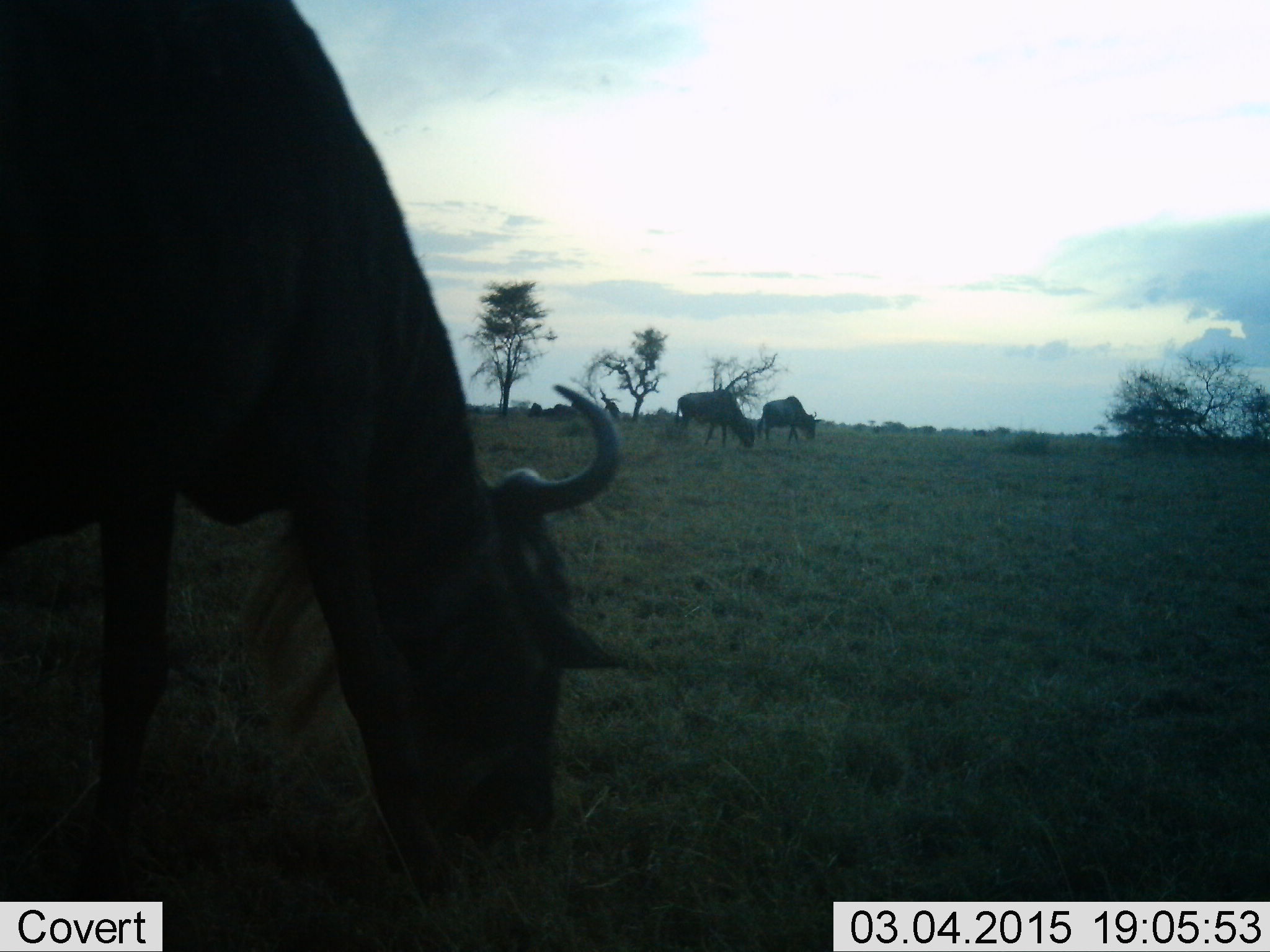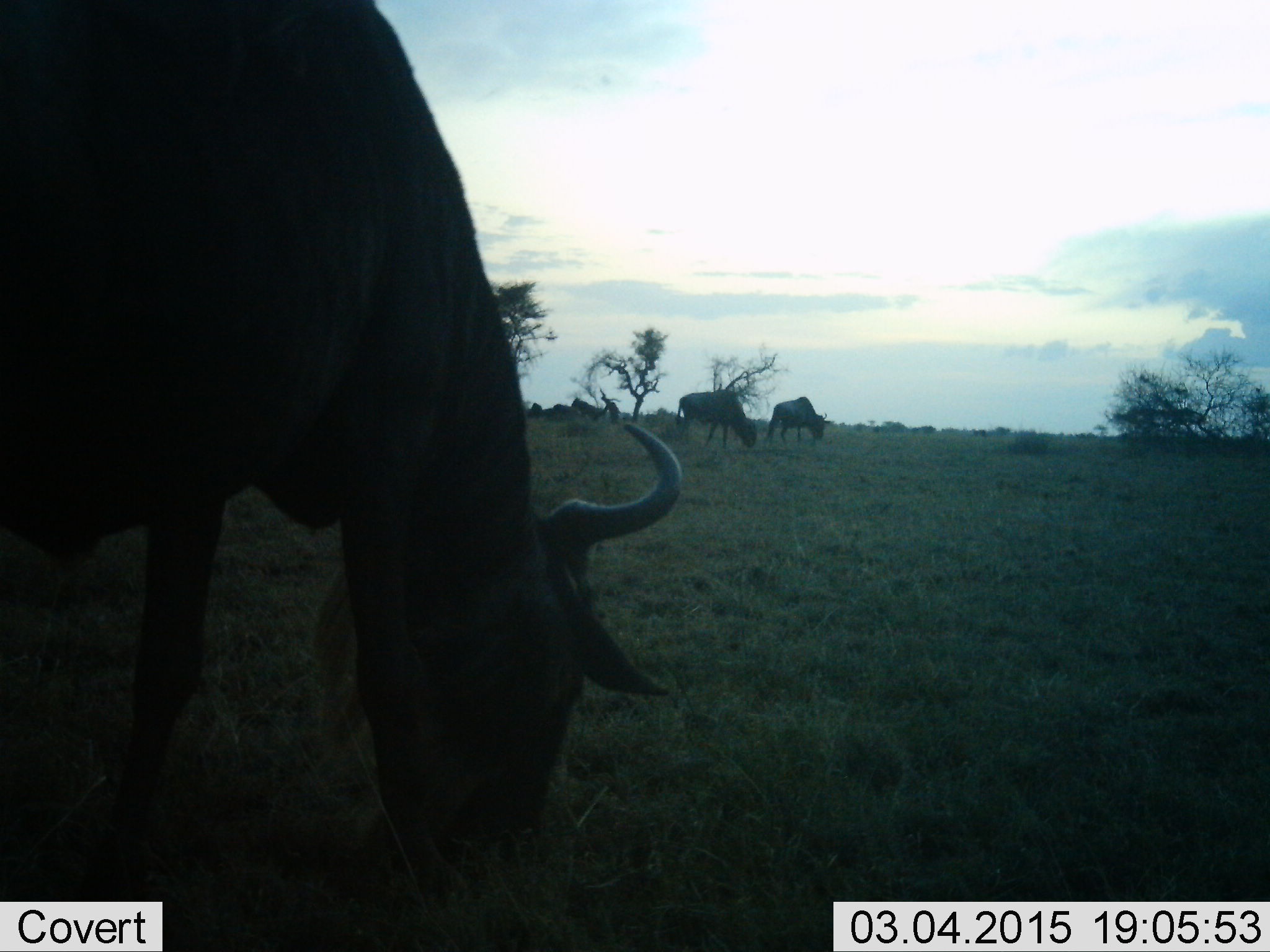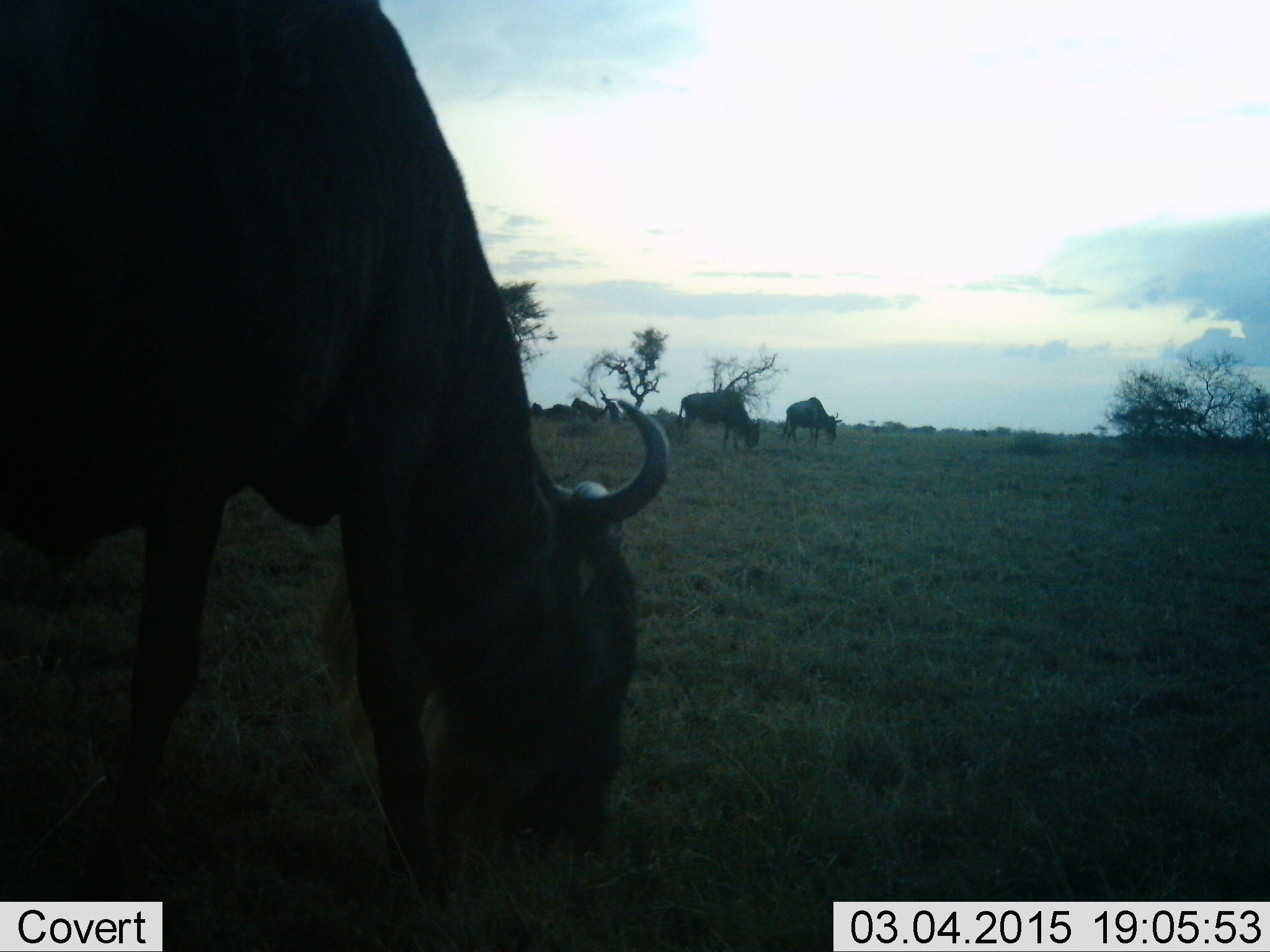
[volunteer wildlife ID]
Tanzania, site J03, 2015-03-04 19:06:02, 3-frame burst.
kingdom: Animalia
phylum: Chordata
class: Mammalia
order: Artiodactyla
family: Bovidae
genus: Connochaetes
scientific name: Connochaetes taurinus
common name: blue wildebeest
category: wildebeest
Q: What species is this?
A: Wildebeest (blue wildebeest) (Connochaetes taurinus).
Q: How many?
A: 3.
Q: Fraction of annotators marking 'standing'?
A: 10%.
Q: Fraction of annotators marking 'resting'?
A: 0%.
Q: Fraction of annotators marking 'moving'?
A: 30%.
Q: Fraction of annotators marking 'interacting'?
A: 0%.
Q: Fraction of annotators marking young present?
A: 0%.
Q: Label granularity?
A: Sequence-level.